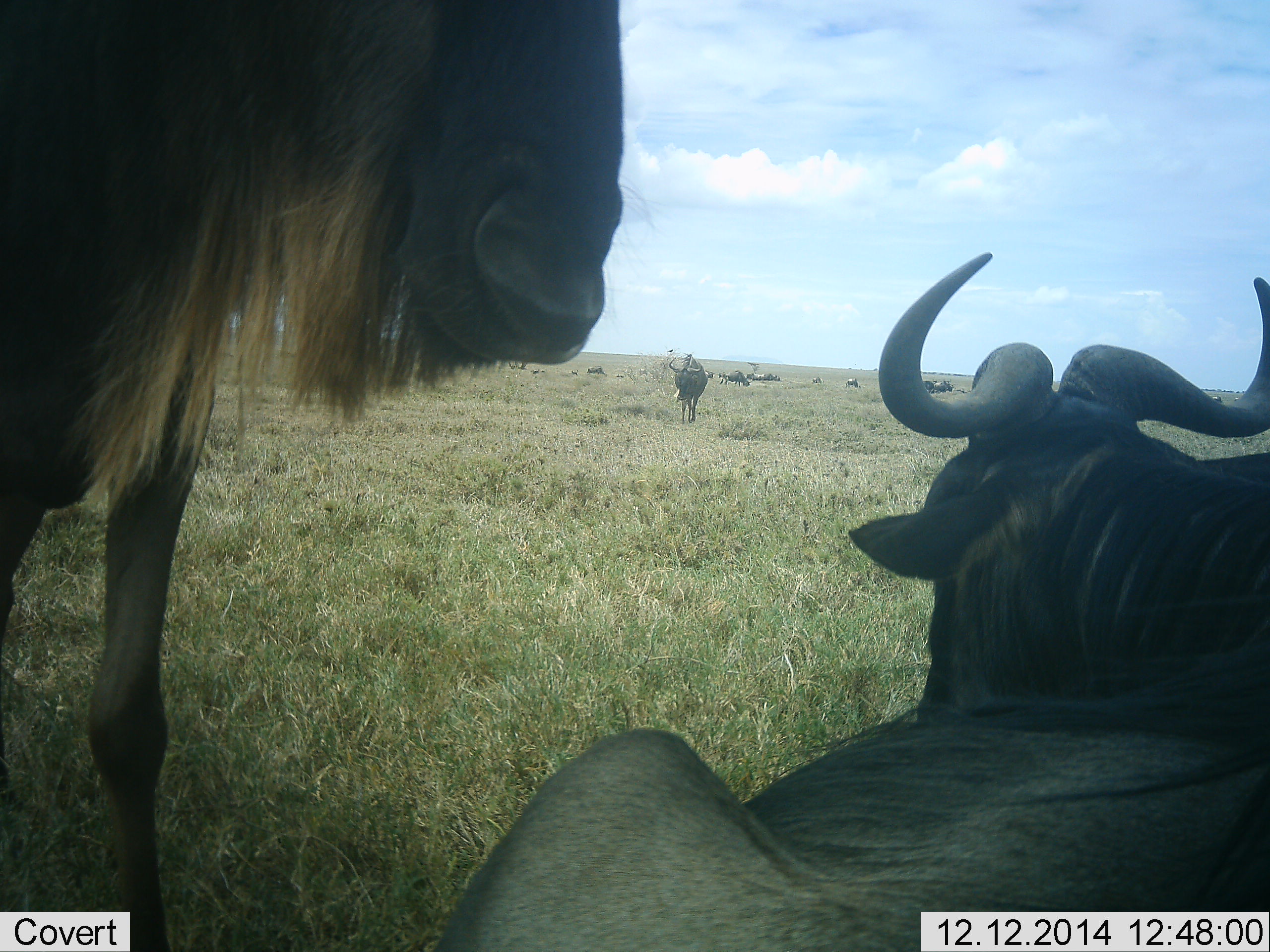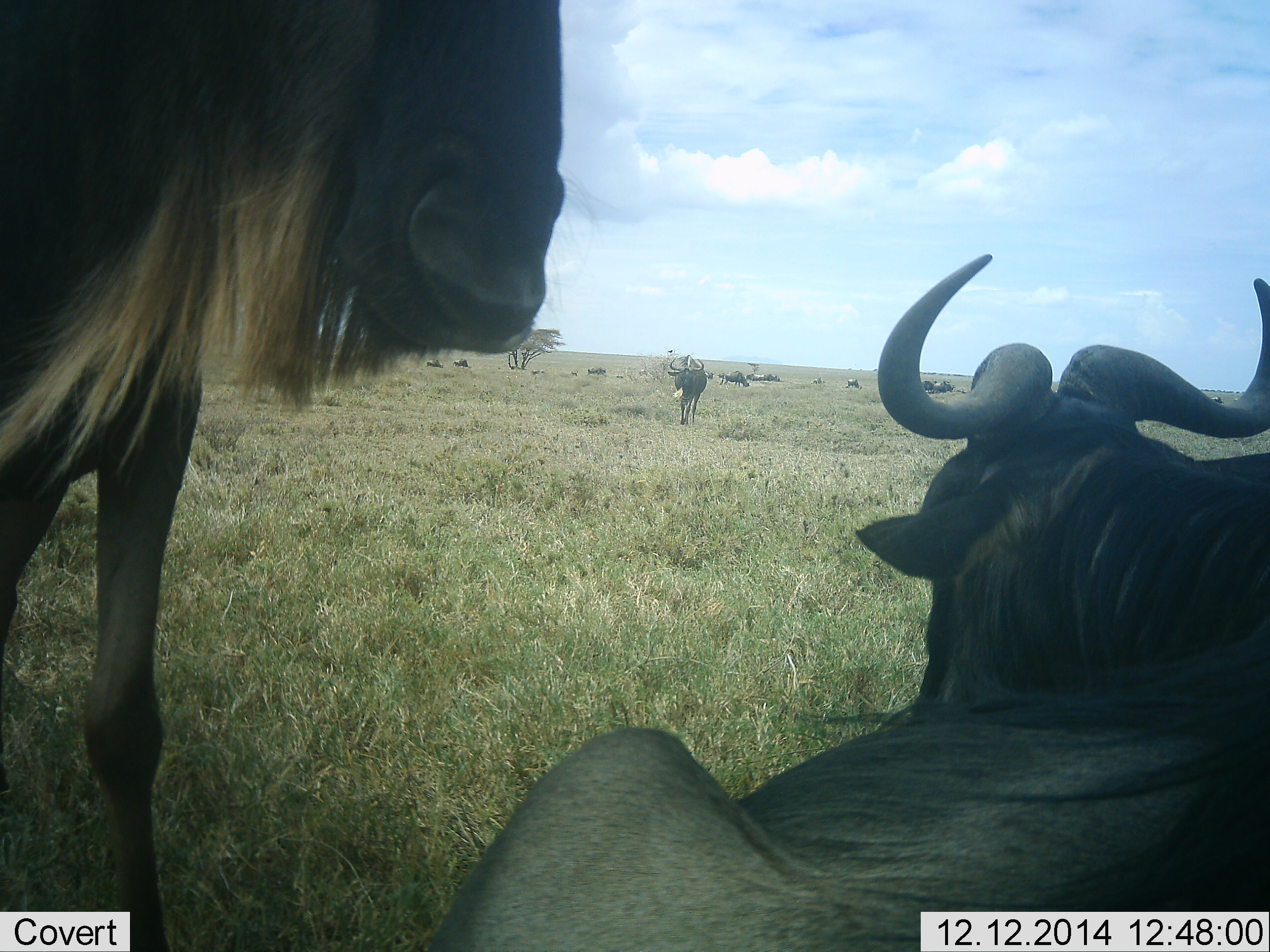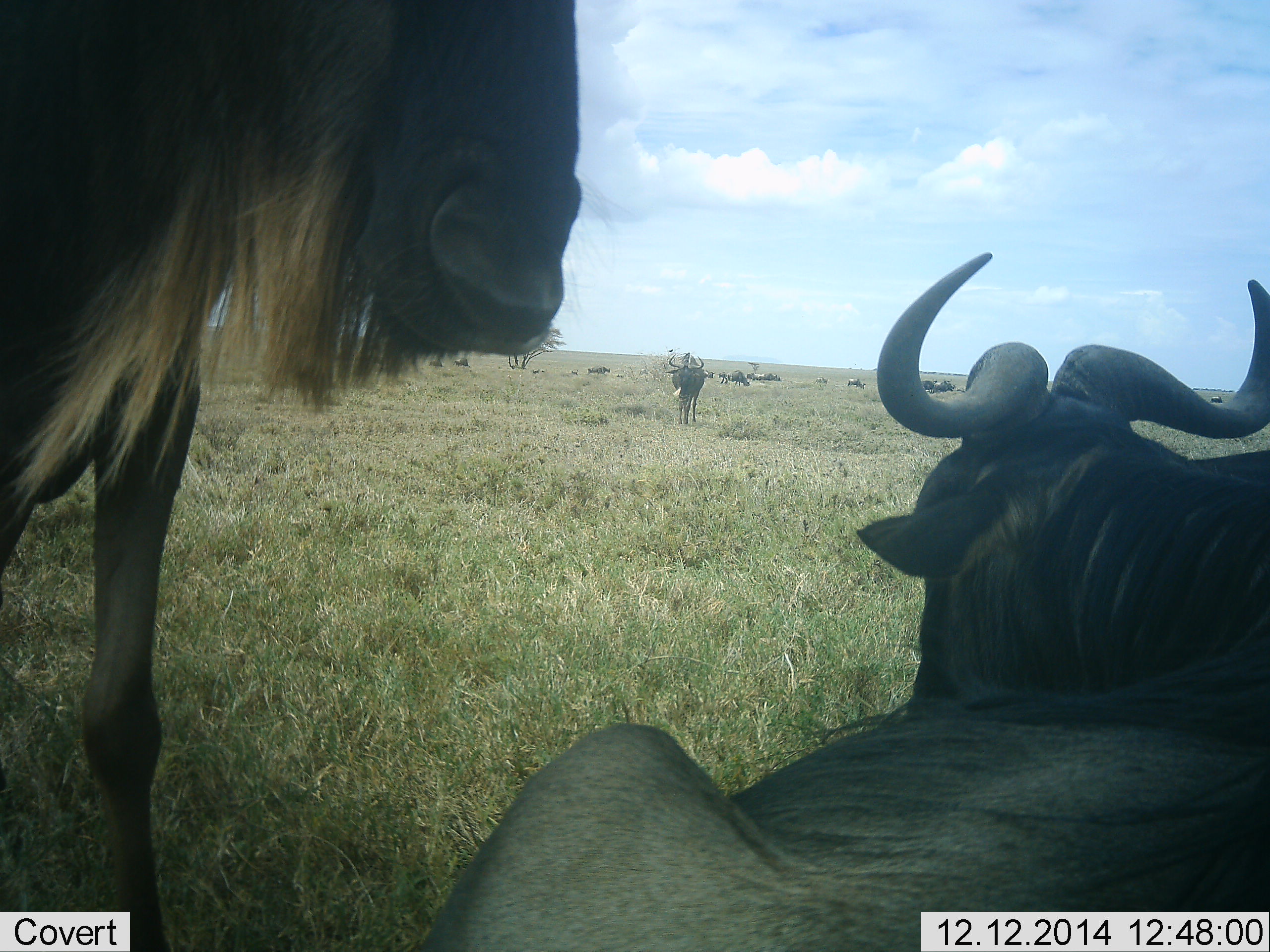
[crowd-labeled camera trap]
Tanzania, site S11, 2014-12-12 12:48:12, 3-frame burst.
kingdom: Animalia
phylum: Chordata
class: Mammalia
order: Artiodactyla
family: Bovidae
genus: Connochaetes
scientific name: Connochaetes taurinus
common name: blue wildebeest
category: wildebeest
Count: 11-50.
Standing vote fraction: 80%.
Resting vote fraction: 100%.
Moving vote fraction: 40%.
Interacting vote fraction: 20%.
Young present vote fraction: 0%.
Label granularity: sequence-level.